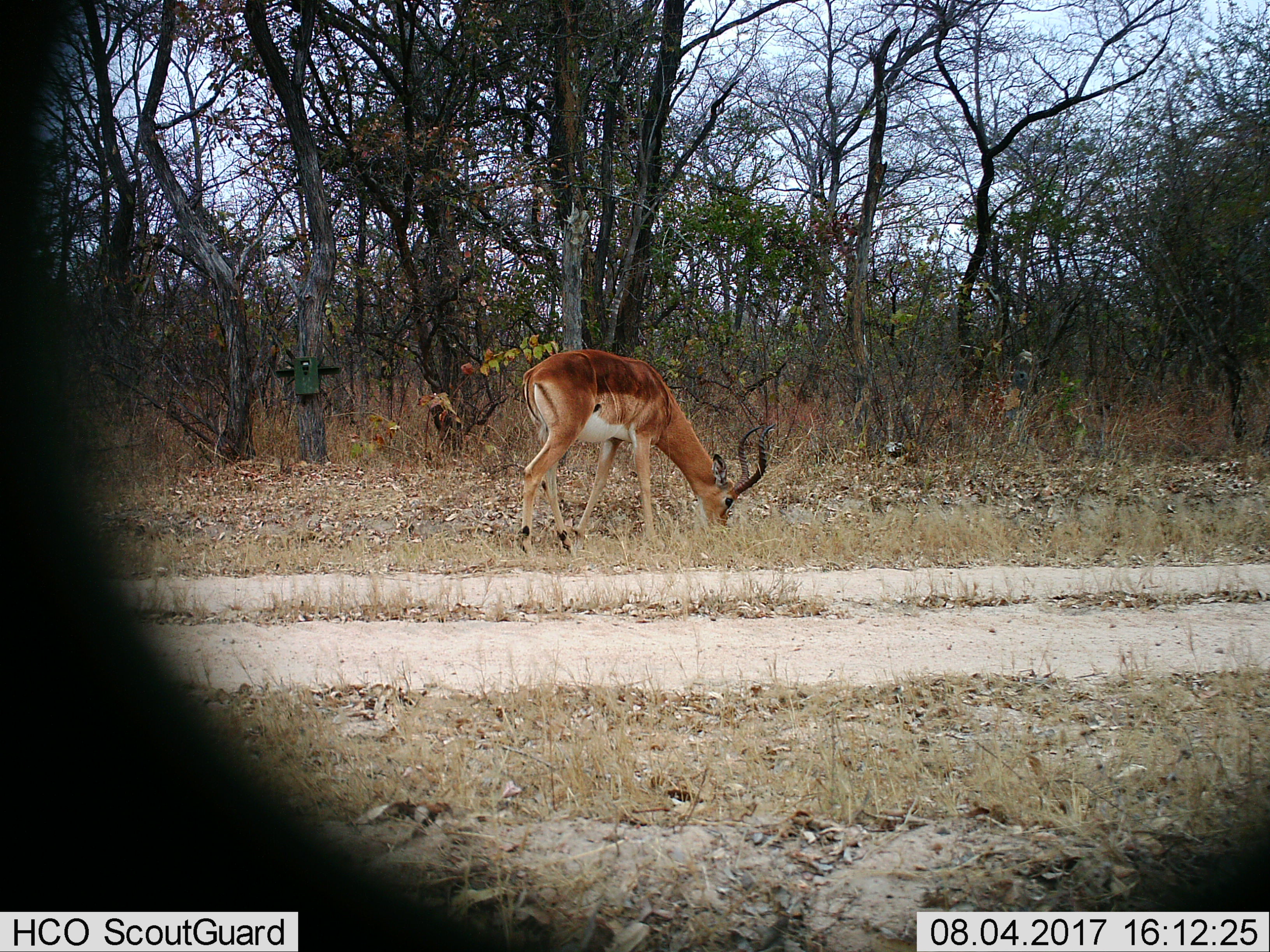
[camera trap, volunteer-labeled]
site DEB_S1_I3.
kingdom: Animalia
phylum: Chordata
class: Mammalia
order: Artiodactyla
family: Bovidae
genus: Aepyceros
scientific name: Aepyceros melampus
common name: impala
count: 1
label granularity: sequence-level